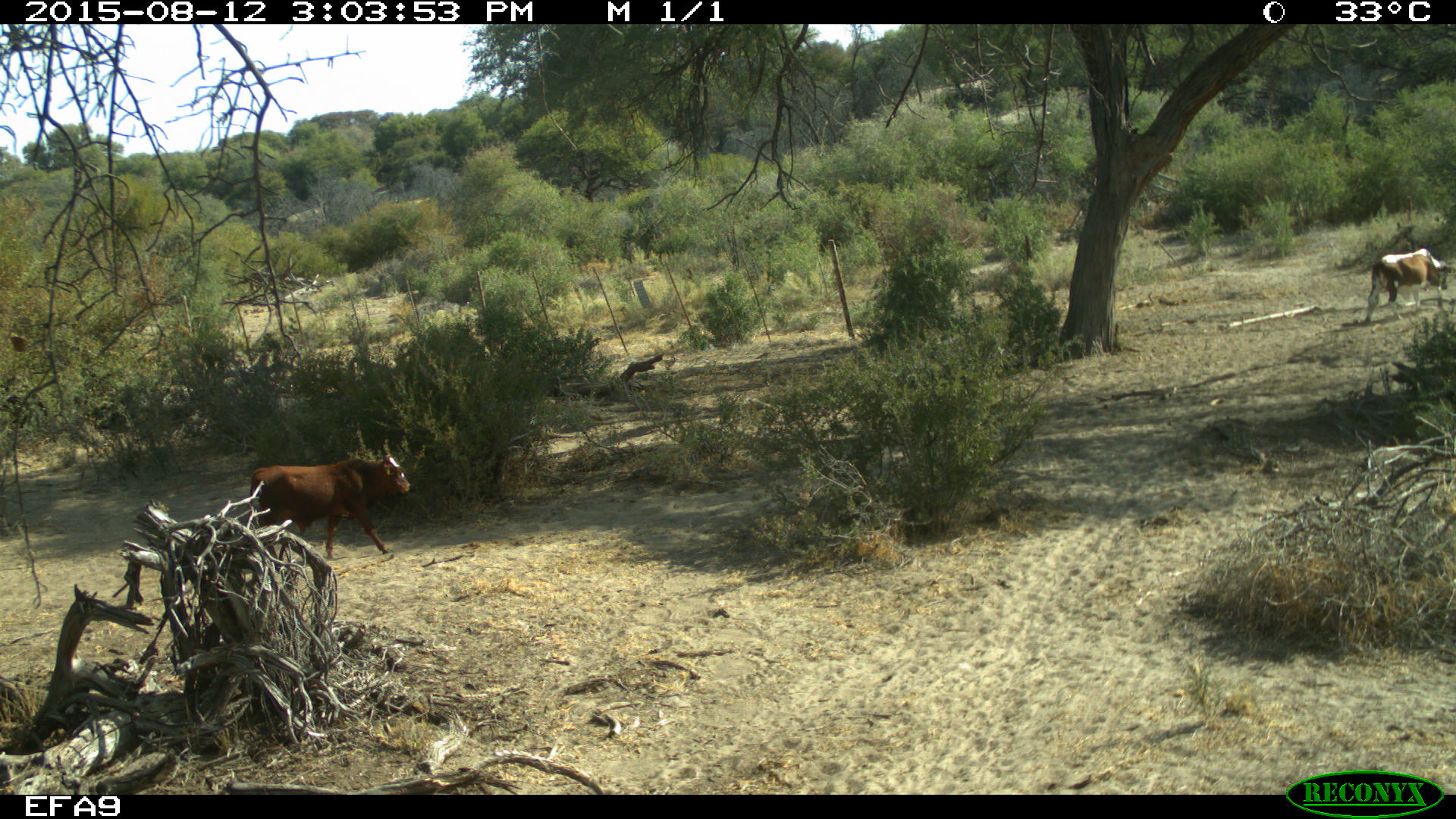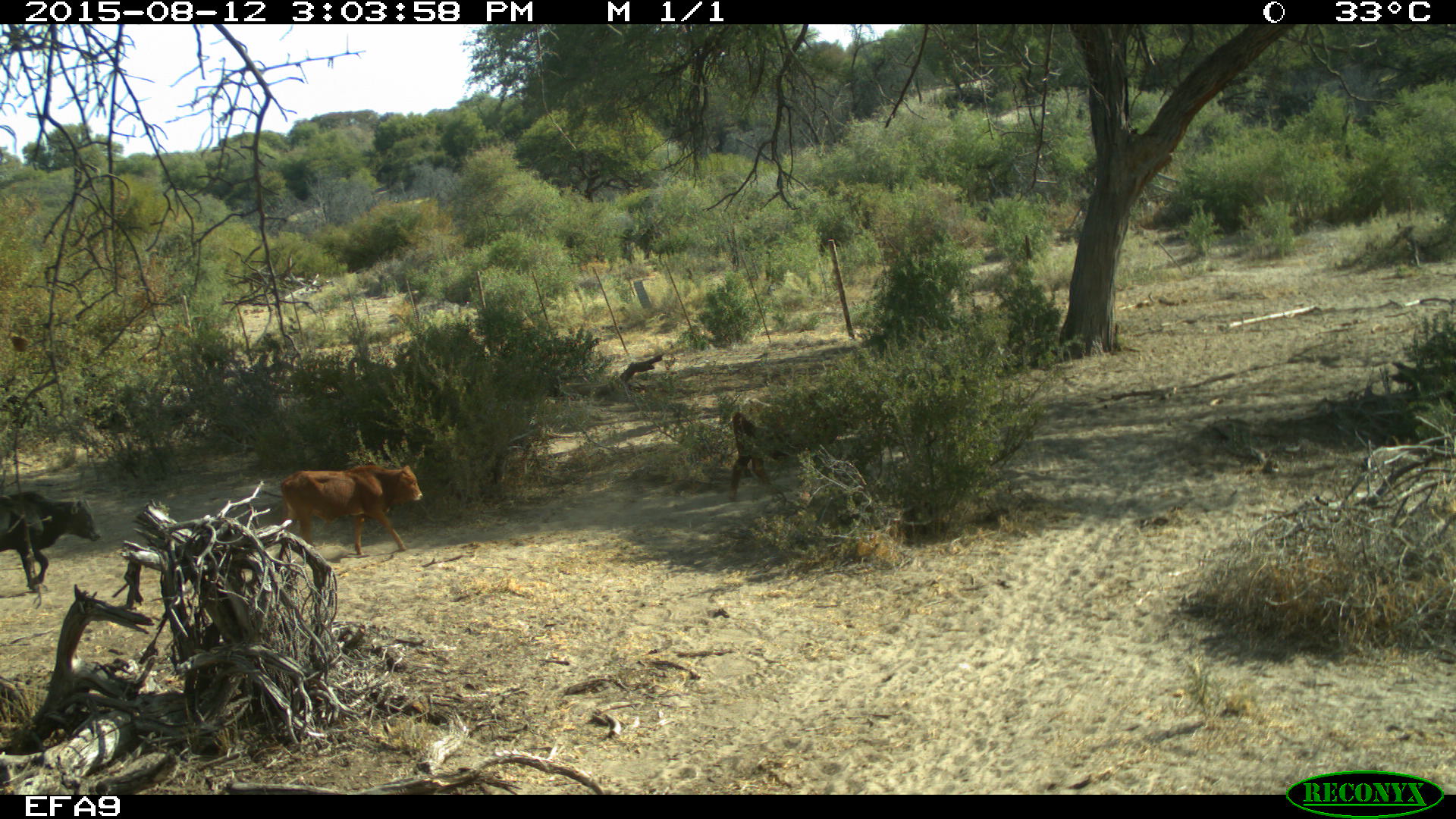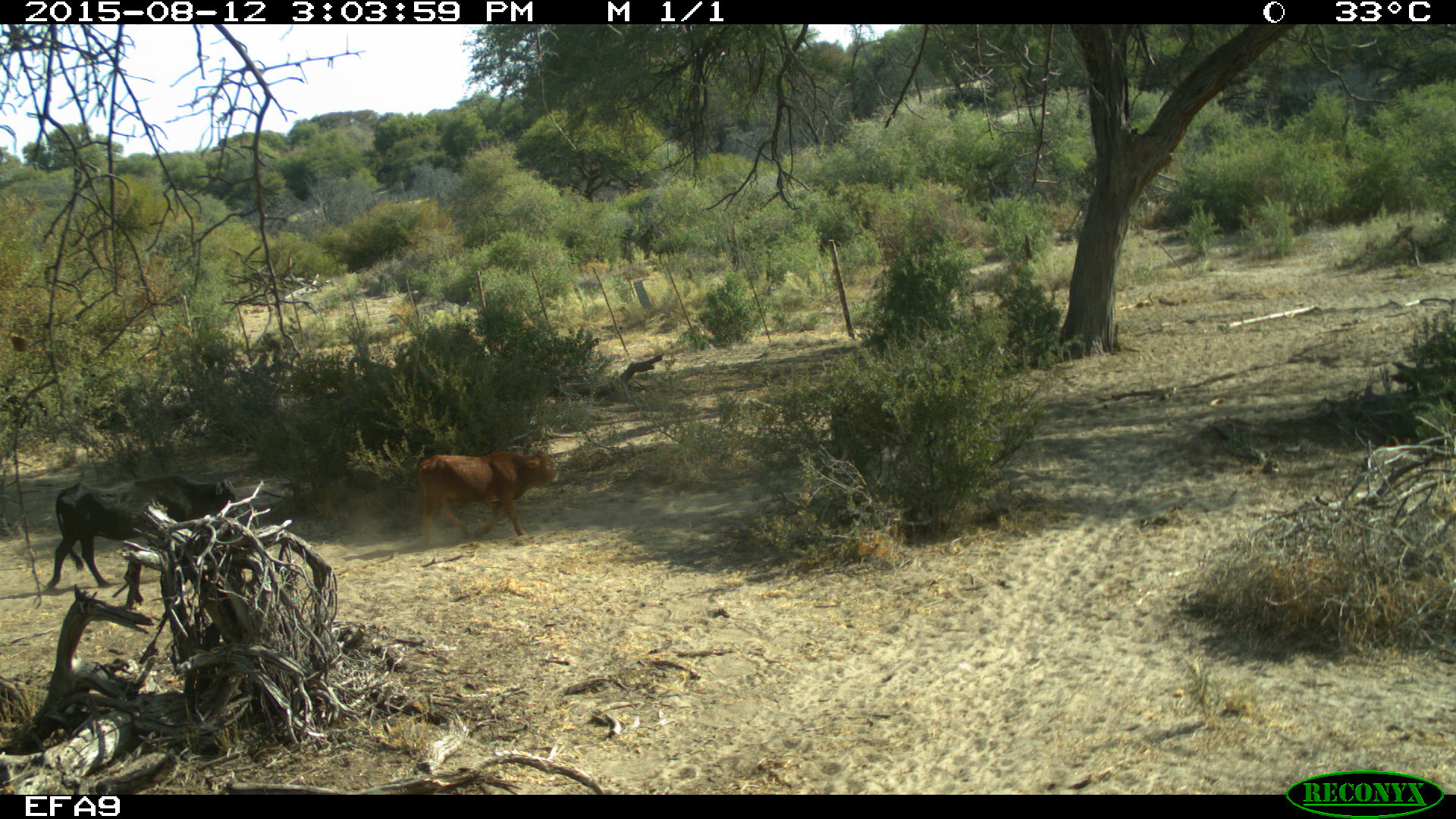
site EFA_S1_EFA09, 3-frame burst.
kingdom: Animalia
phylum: Chordata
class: Mammalia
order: Artiodactyla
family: Bovidae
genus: Bos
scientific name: Bos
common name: cattle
Cattle (Bos), count 4. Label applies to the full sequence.